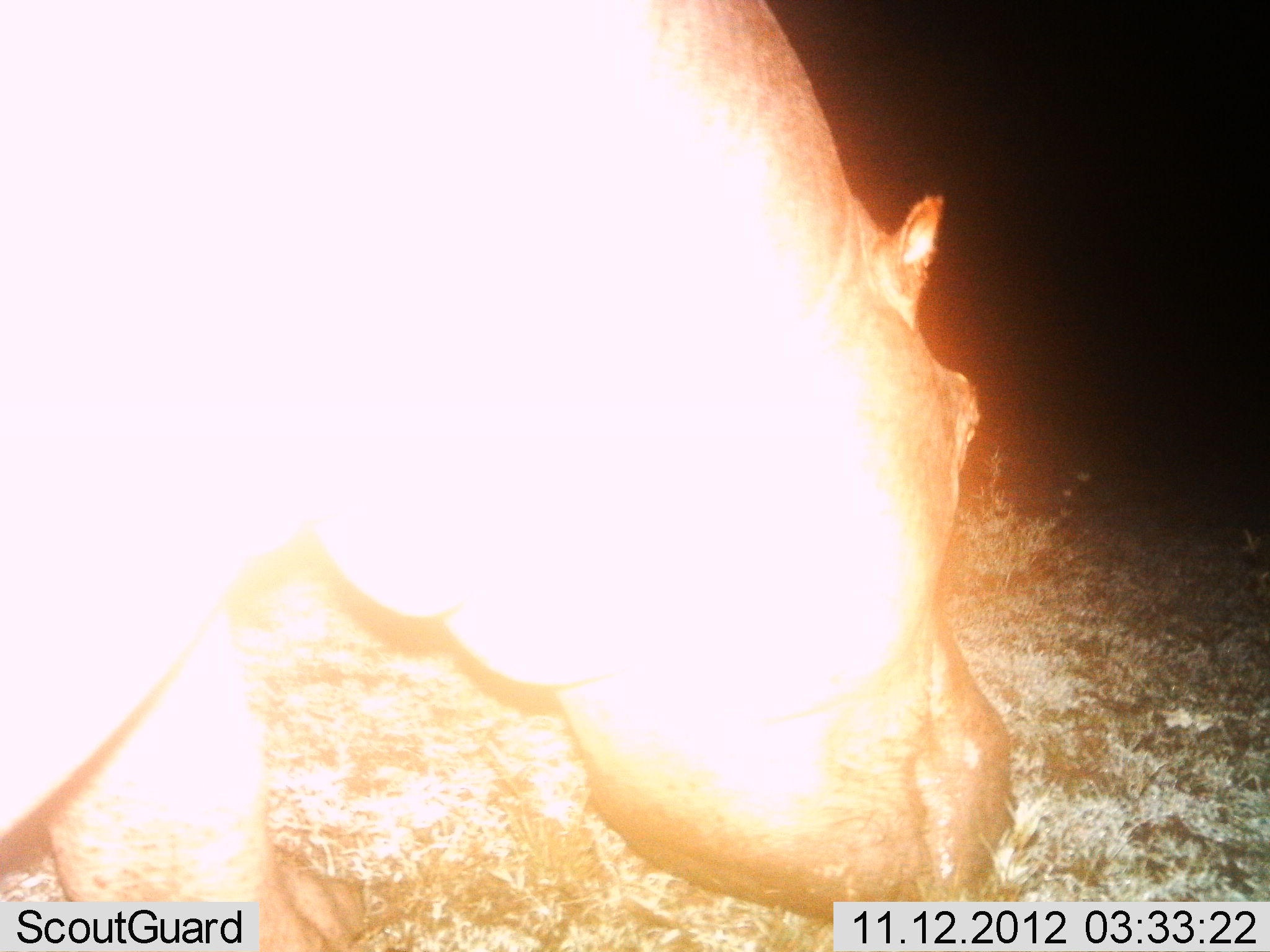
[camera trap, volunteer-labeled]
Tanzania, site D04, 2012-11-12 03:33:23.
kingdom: Animalia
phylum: Chordata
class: Mammalia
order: Artiodactyla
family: Hippopotamidae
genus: Hippopotamus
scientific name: Hippopotamus amphibius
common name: hippopotamus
Hippopotamus (Hippopotamus amphibius), count 1. Behavior (volunteer vote fractions): standing 40%, resting 0%, moving 30%, interacting 0%. Young present (vote fraction): 0%. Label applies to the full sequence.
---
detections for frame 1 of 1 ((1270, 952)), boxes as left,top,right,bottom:
animal: 0,0,1017,952